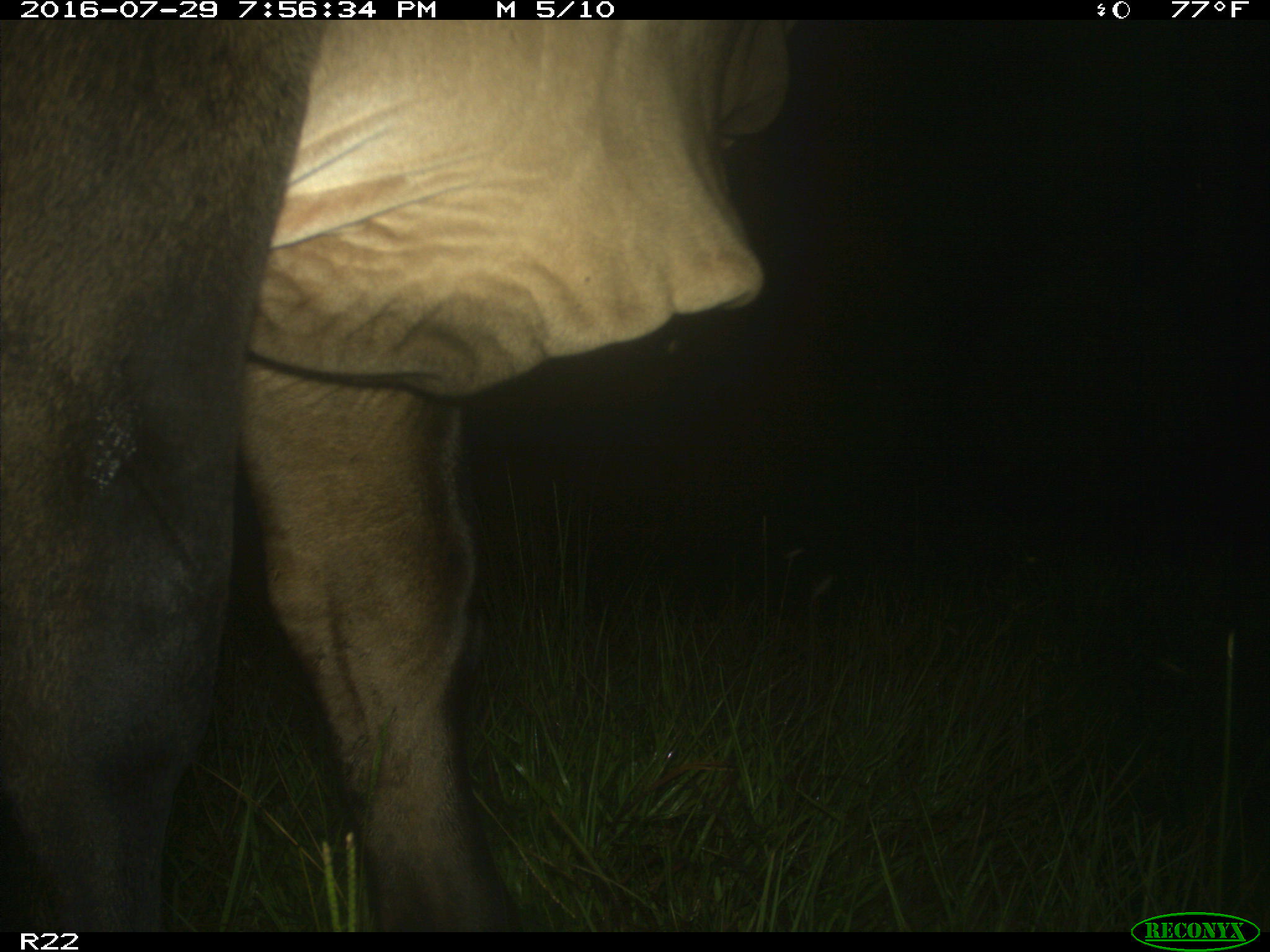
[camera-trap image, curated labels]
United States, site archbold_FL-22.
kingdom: Animalia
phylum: Chordata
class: Mammalia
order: Artiodactyla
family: Bovidae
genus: Bos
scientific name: Bos taurus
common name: domestic cow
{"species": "Bos taurus (domestic cow)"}